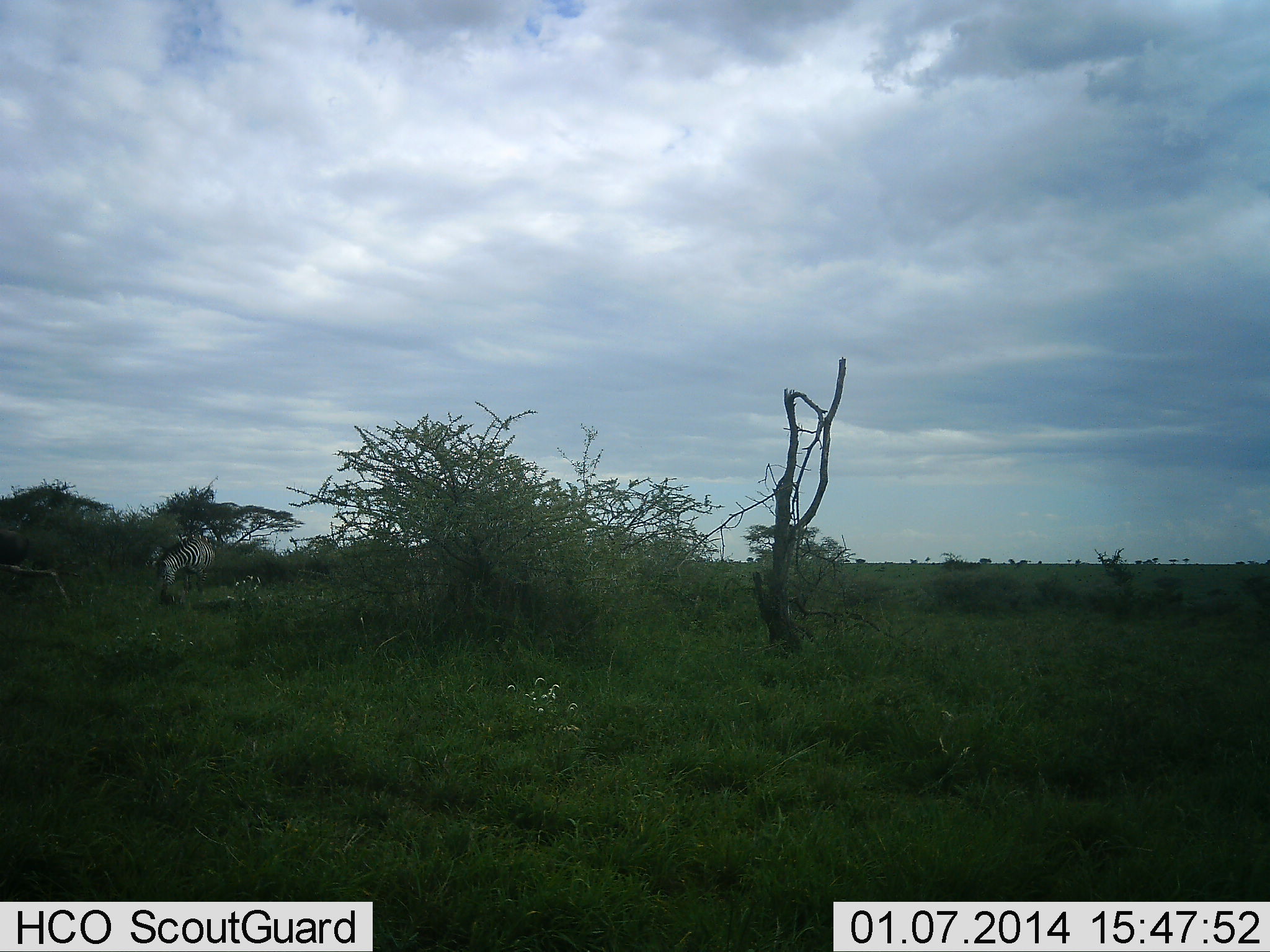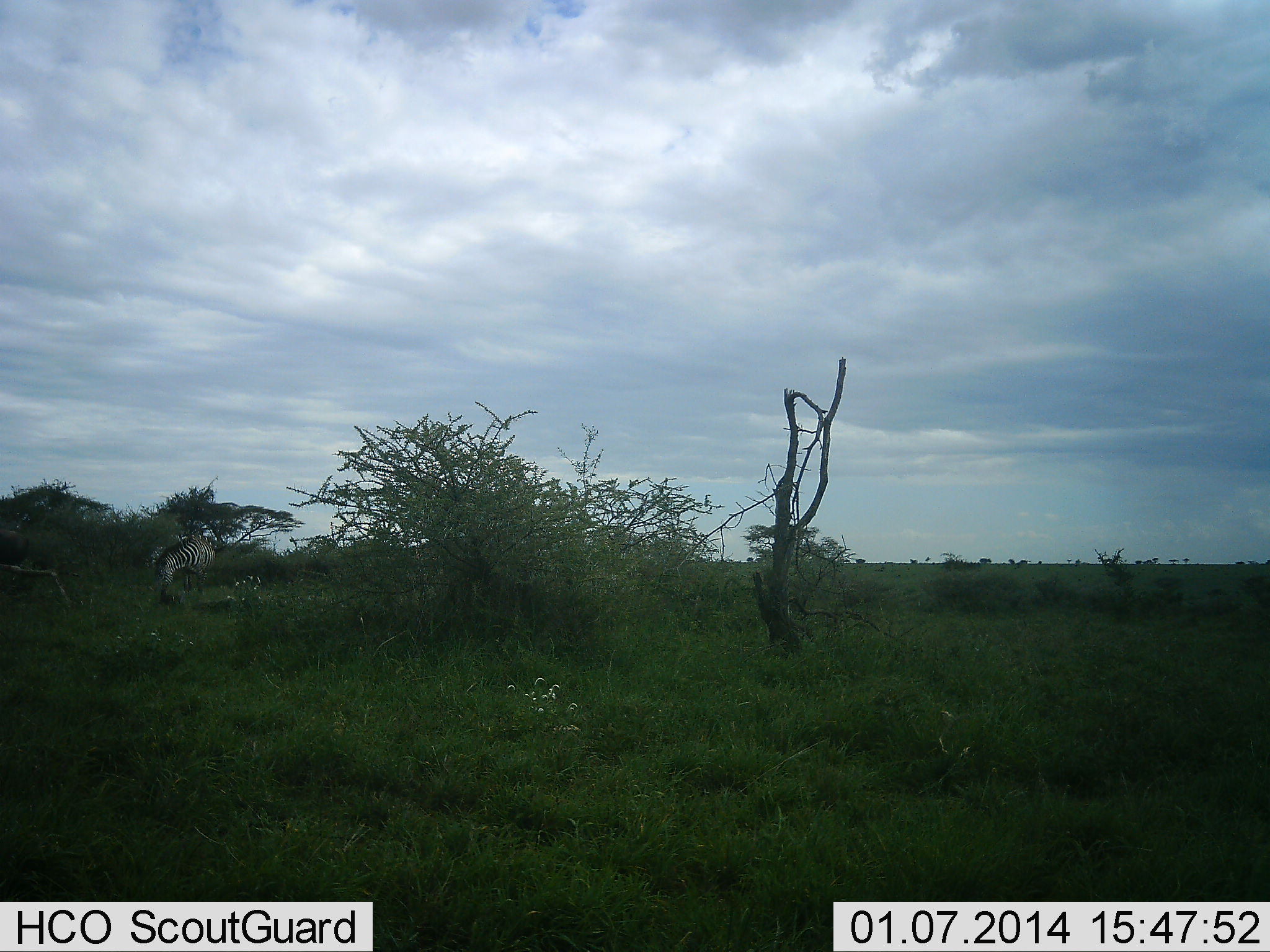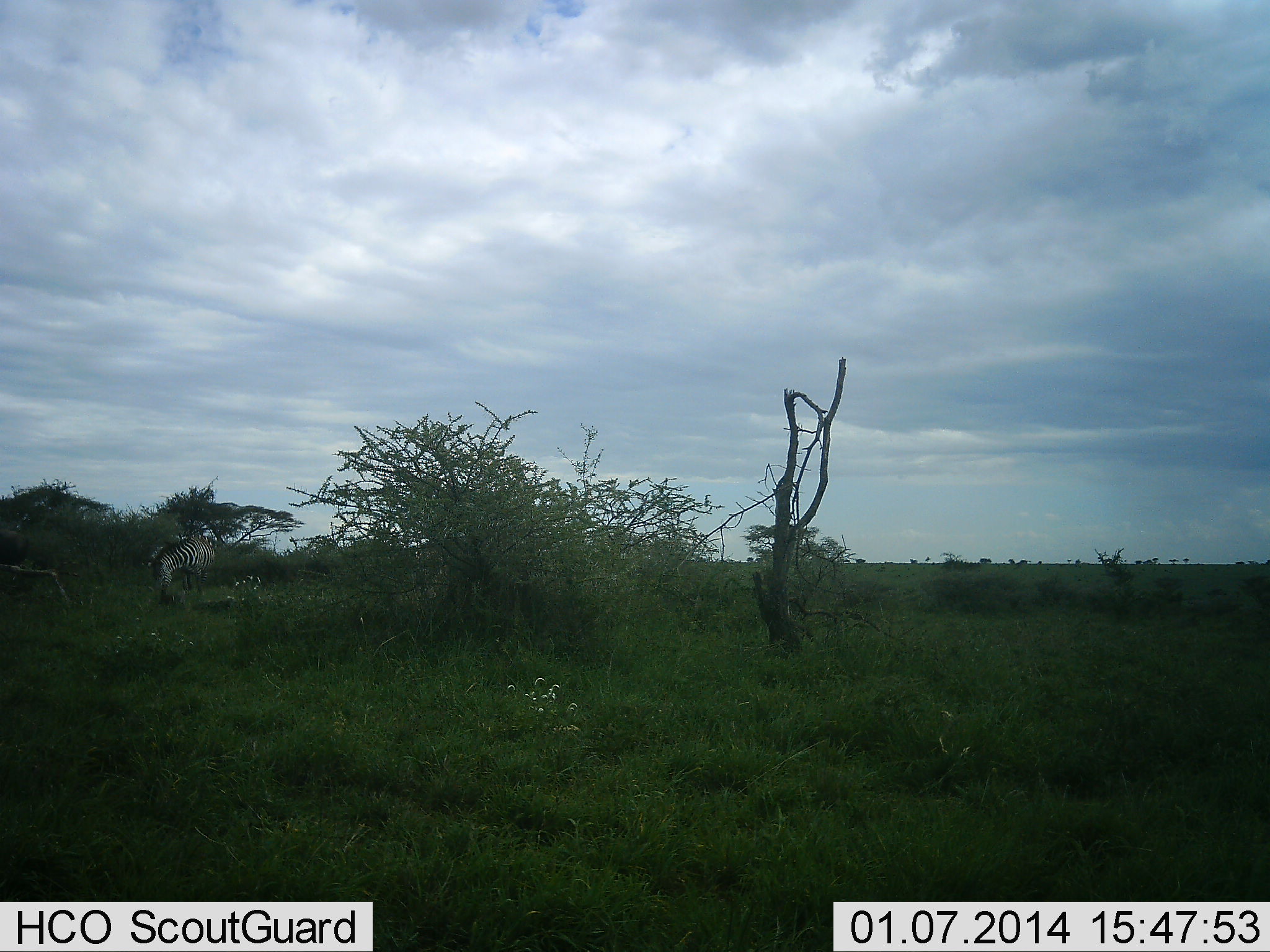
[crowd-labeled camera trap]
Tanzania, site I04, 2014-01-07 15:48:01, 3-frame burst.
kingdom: Animalia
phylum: Chordata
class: Mammalia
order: Perissodactyla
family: Equidae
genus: Equus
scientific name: Equus quagga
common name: plains zebra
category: zebra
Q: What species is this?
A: Zebra (plains zebra) (Equus quagga).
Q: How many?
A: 1.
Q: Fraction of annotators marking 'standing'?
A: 50%.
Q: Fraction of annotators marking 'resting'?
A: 0%.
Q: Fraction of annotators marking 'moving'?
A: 0%.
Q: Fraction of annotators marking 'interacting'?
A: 0%.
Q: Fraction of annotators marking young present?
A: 0%.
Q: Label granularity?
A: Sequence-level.